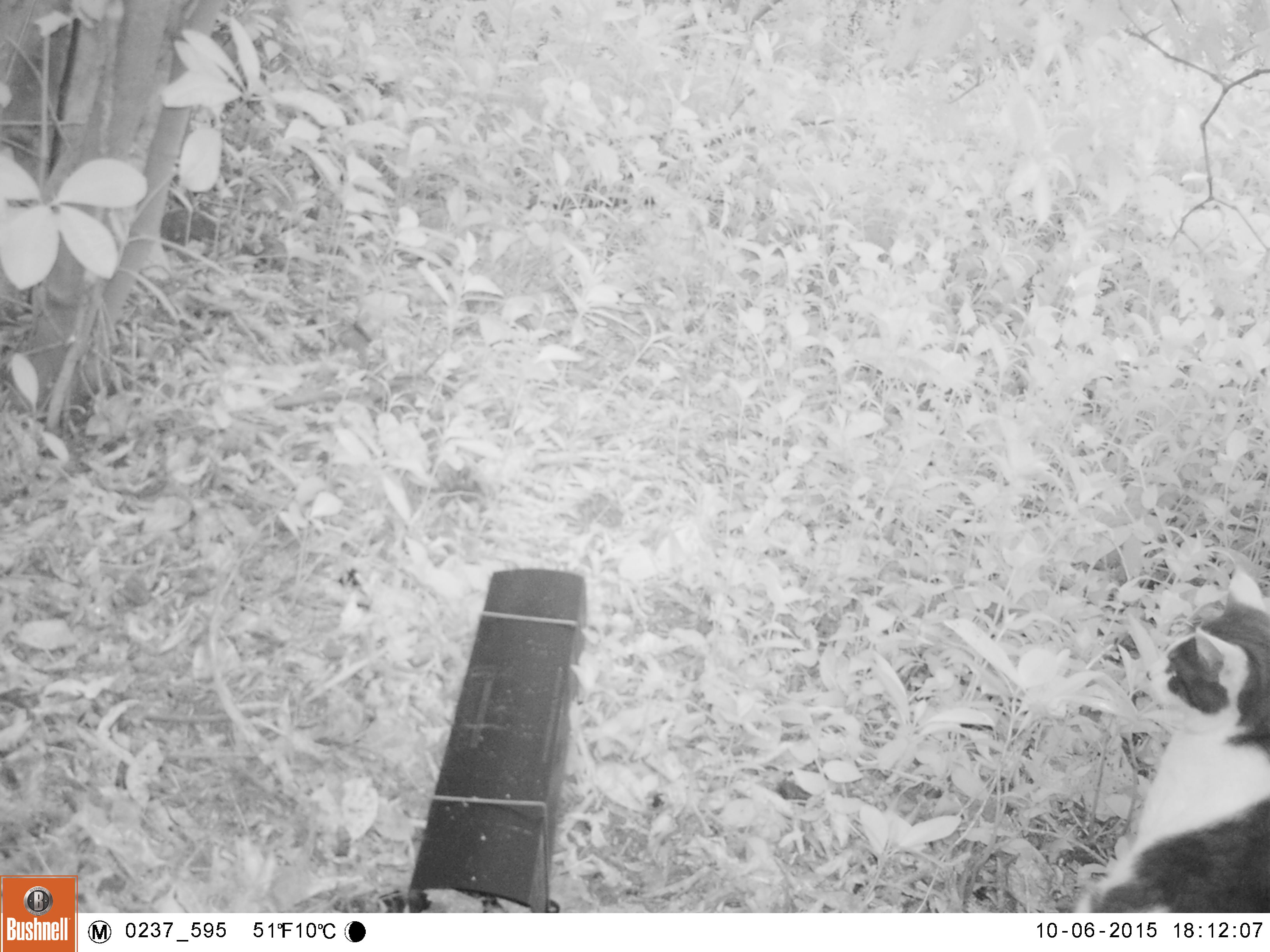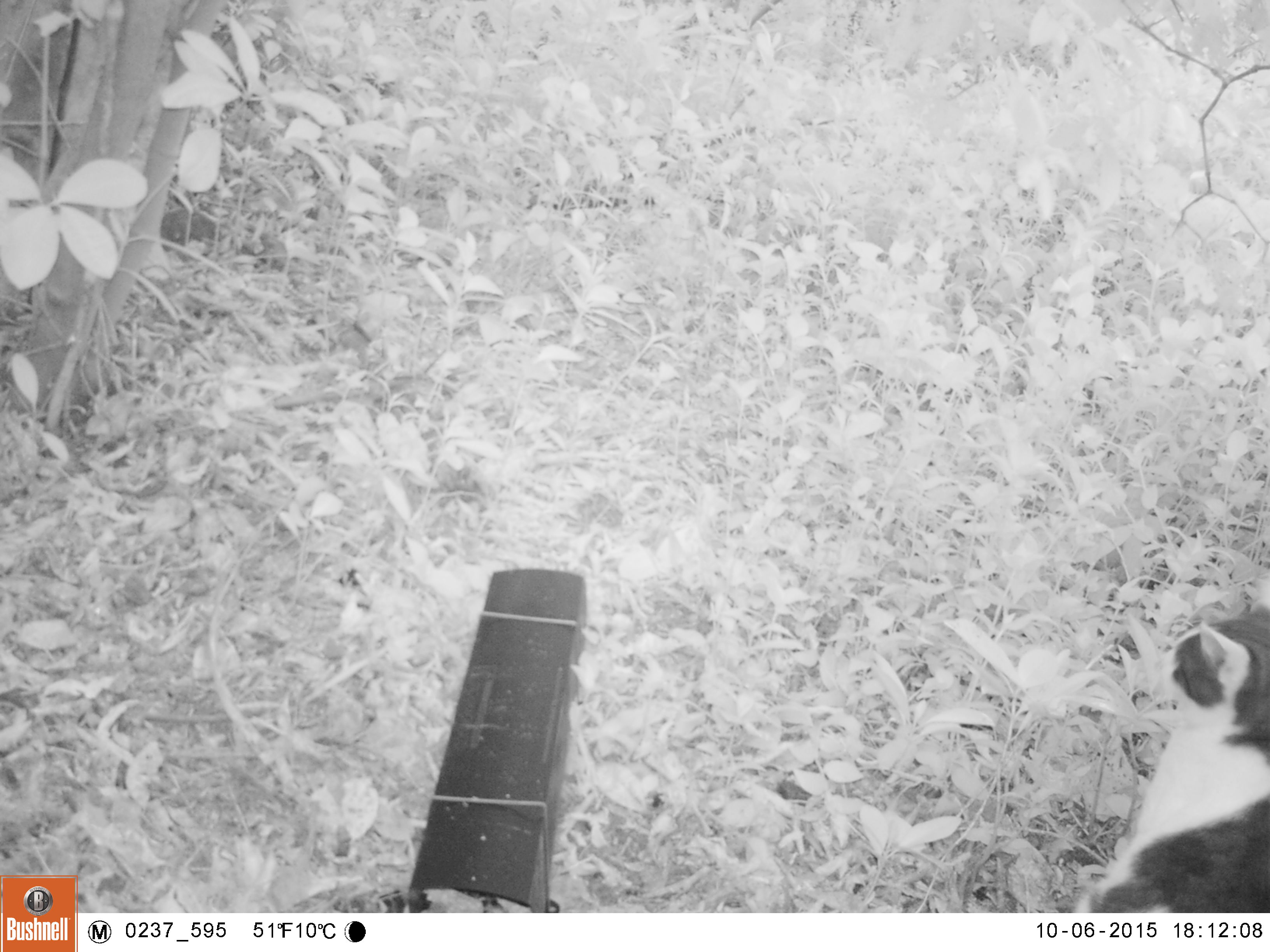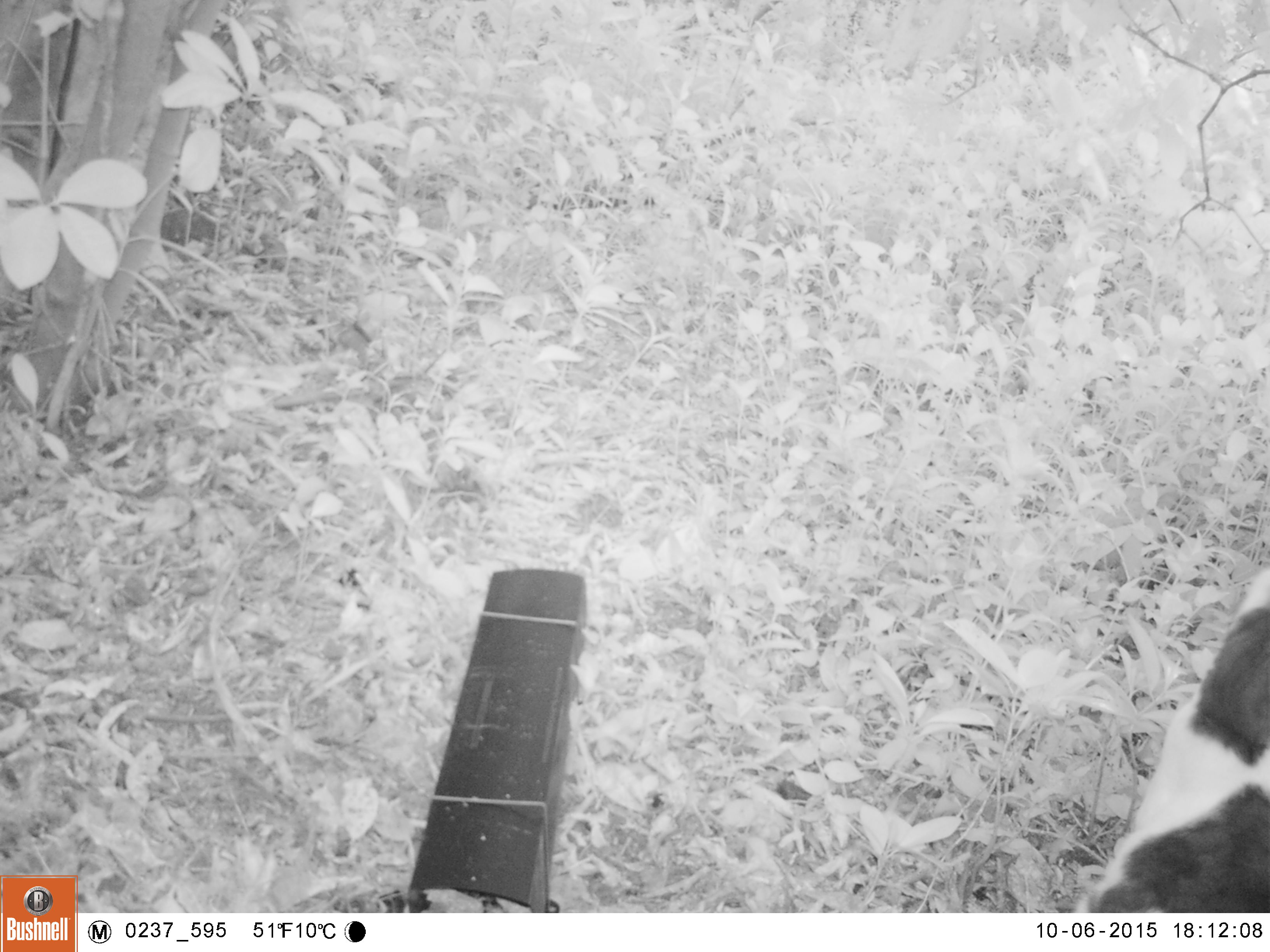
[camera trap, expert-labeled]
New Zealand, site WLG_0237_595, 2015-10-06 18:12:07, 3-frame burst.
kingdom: Animalia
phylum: Chordata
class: Mammalia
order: Carnivora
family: Felidae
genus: Felis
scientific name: Felis catus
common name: domestic cat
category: cat